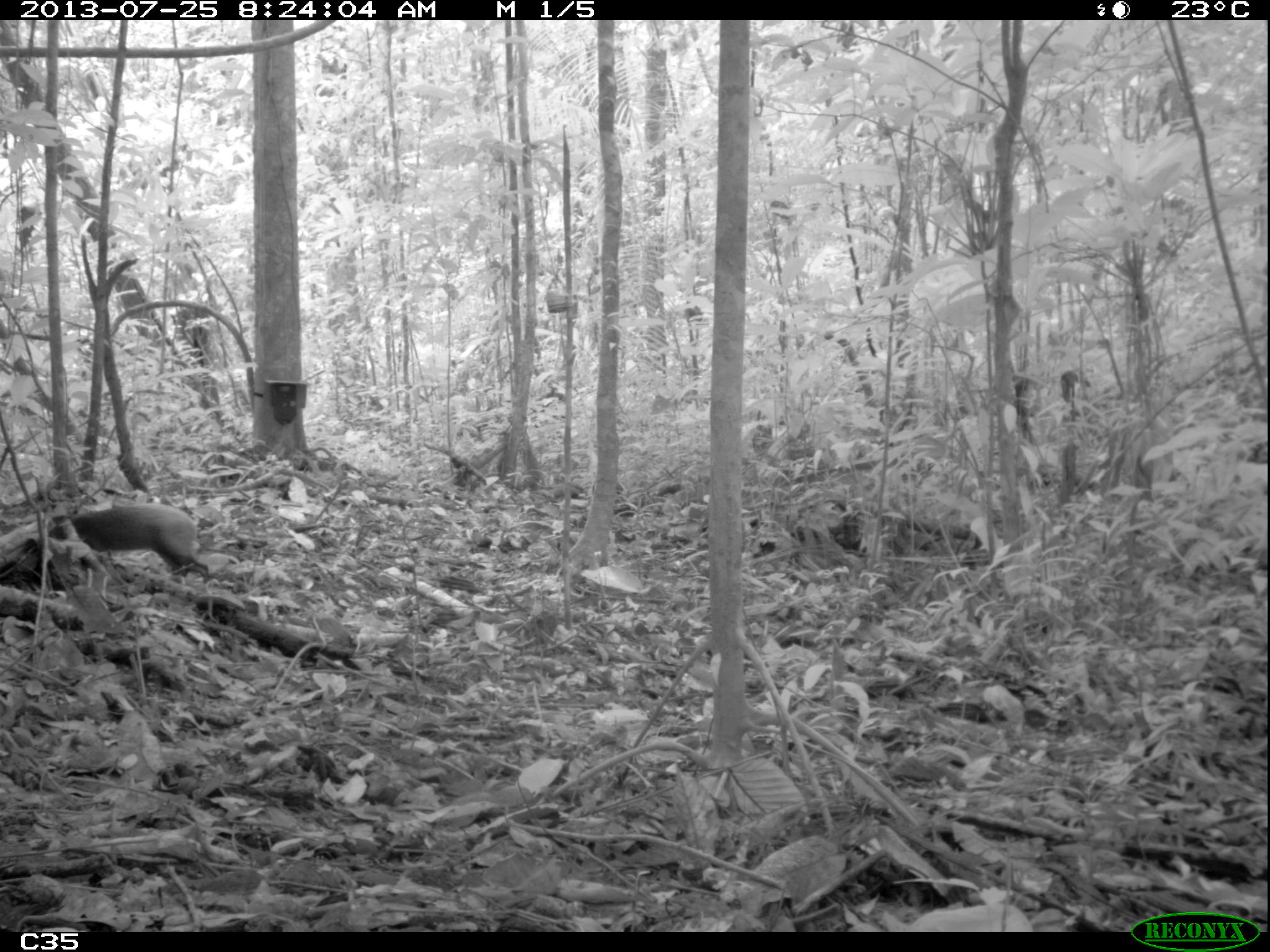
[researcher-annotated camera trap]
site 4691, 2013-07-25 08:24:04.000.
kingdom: Animalia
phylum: Chordata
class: Mammalia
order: Rodentia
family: Dasyproctidae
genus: Dasyprocta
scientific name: Dasyprocta leporina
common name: red-rumped agouti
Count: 1.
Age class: adult.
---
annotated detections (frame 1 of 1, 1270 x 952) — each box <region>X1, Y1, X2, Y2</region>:
dasyprocta leporina: <region>47, 502, 209, 584</region>